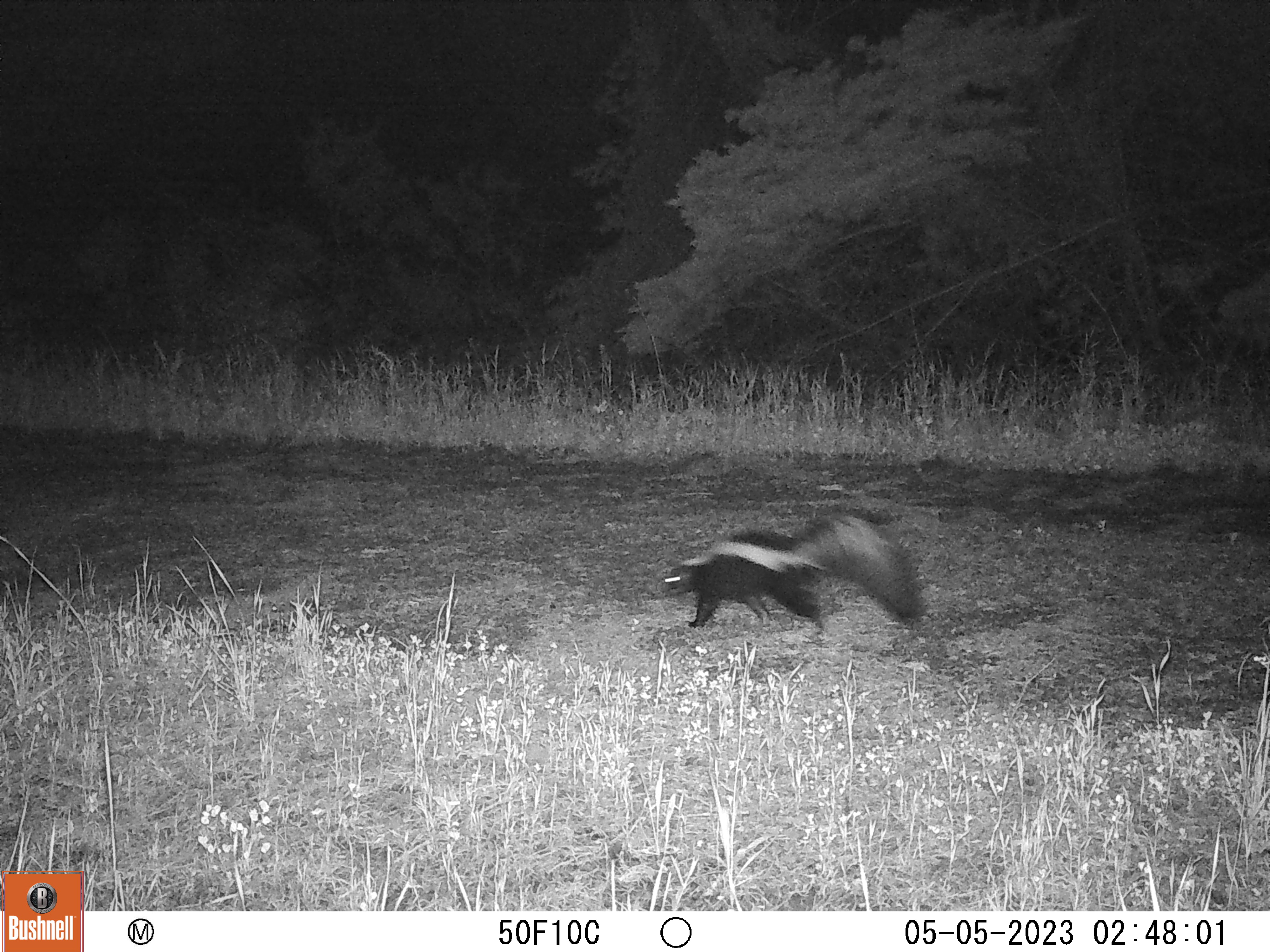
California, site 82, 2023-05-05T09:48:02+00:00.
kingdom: Animalia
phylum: Chordata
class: Mammalia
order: Carnivora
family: Mephitidae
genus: Mephitis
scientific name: Mephitis mephitis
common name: striped skunk